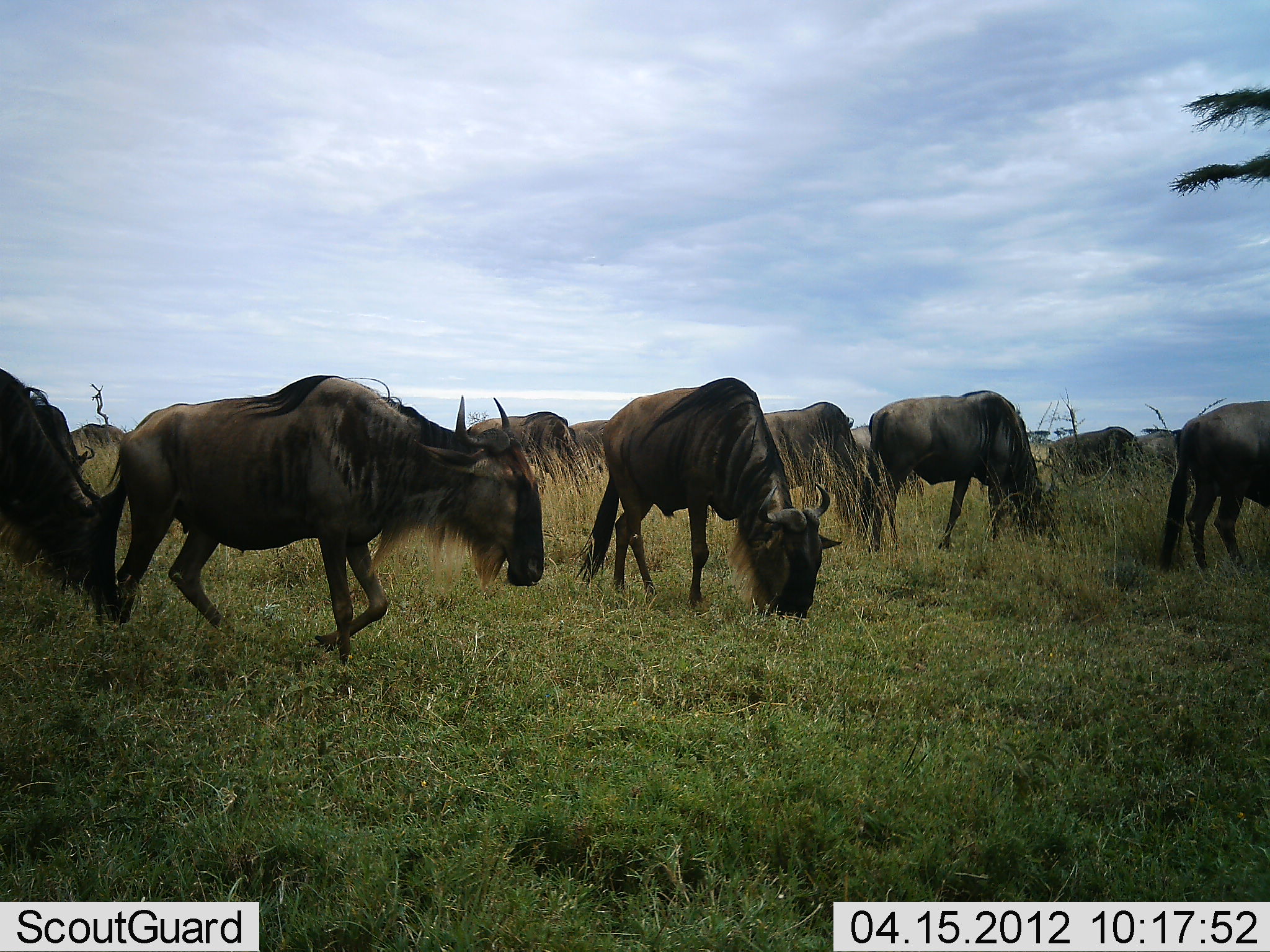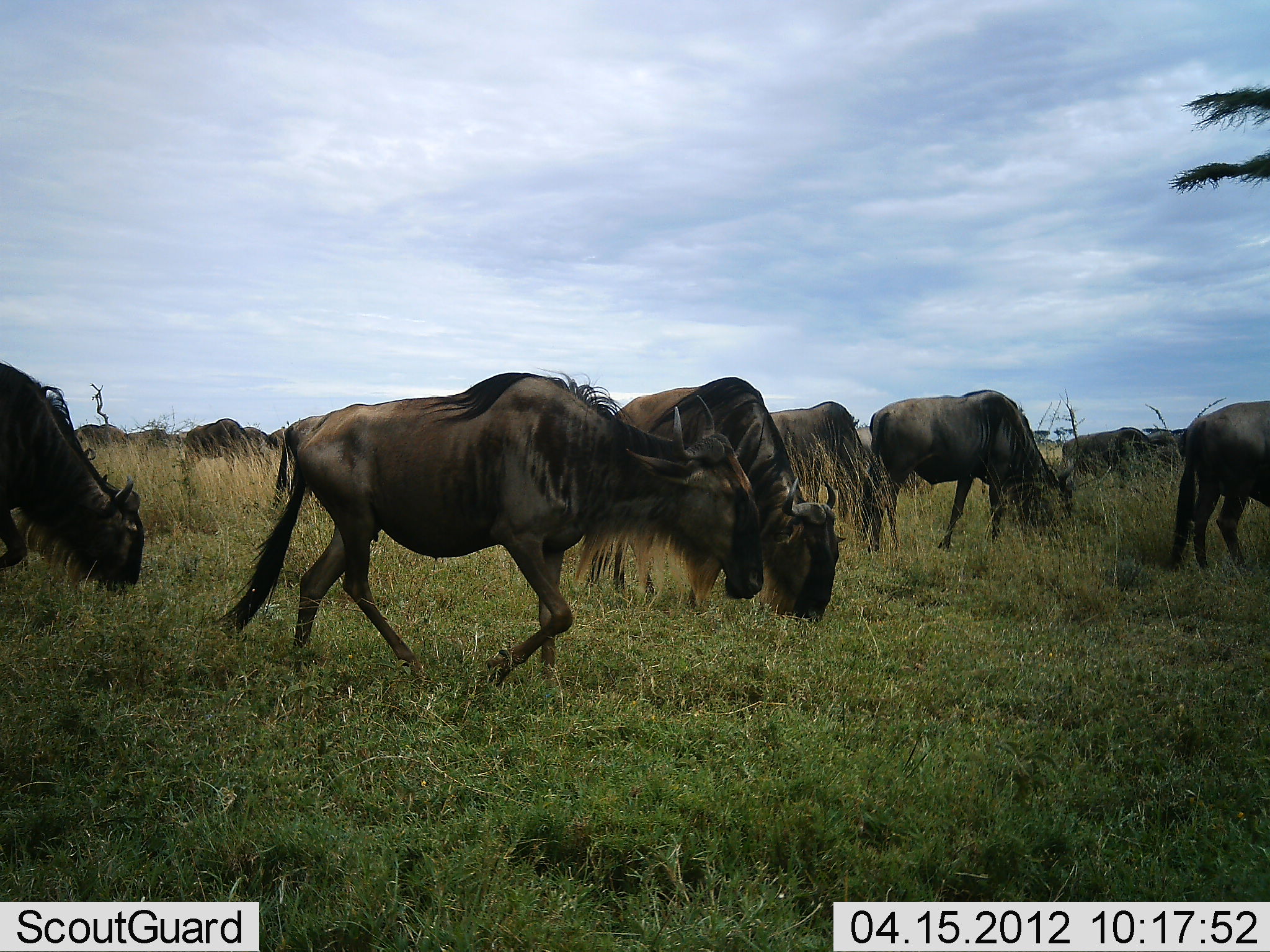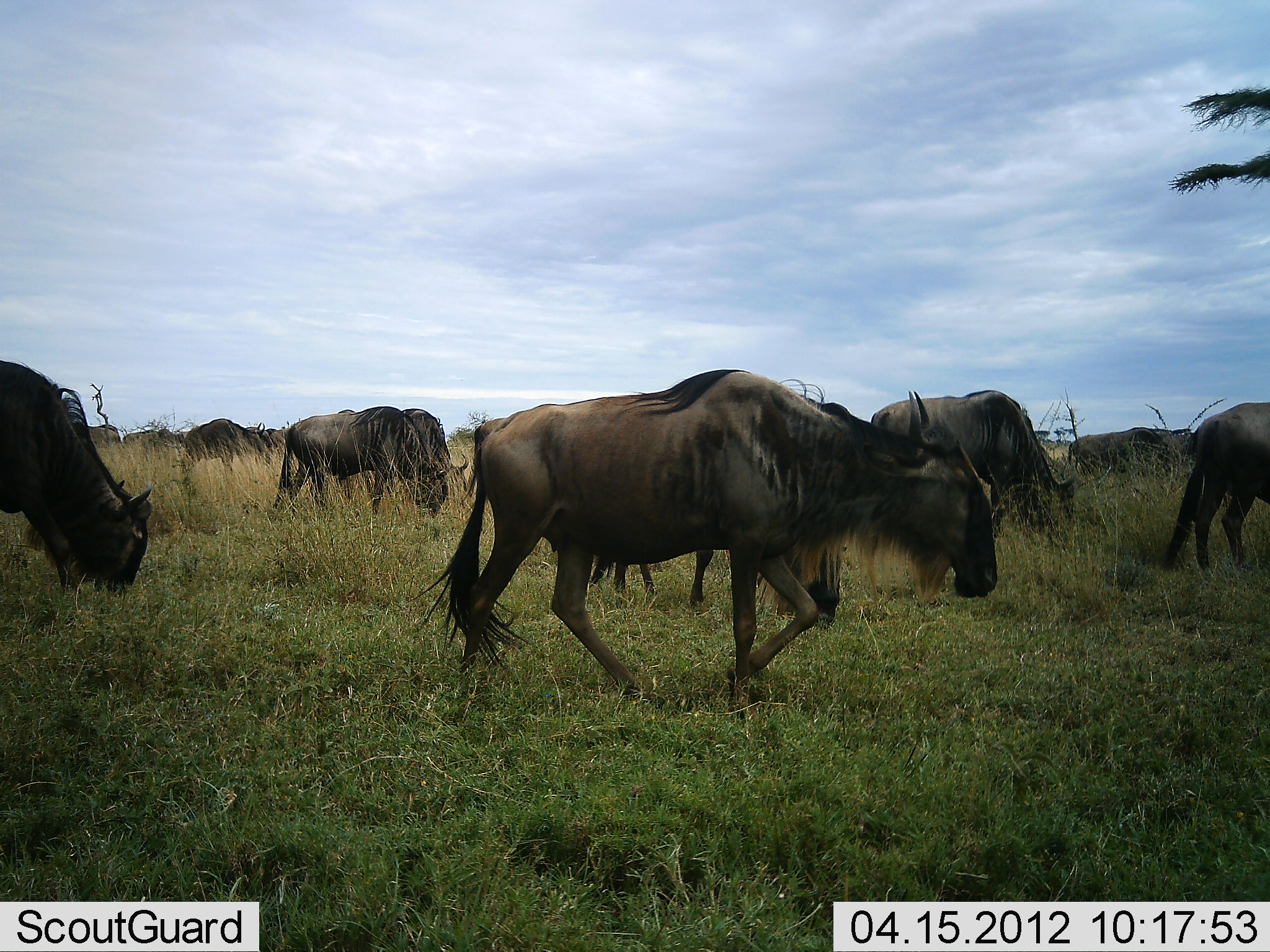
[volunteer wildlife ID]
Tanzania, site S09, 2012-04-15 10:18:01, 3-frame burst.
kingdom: Animalia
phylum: Chordata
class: Mammalia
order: Artiodactyla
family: Bovidae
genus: Connochaetes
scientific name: Connochaetes taurinus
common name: blue wildebeest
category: wildebeest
Wildebeest (blue wildebeest) (Connochaetes taurinus), count 11-50. Behavior (volunteer vote fractions): standing 44%, resting 0%, moving 81%, interacting 0%. Young present (vote fraction): 0%. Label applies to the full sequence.